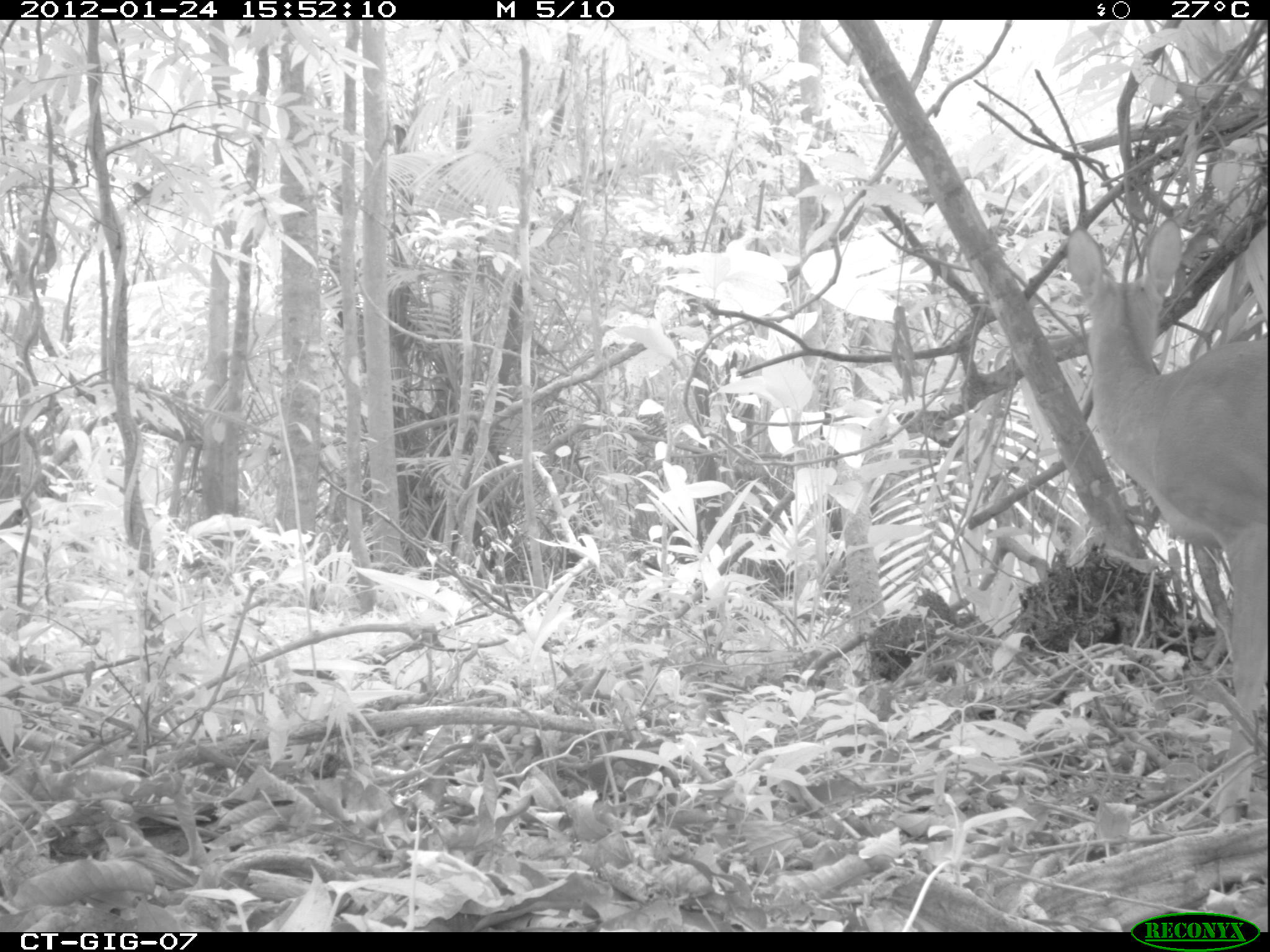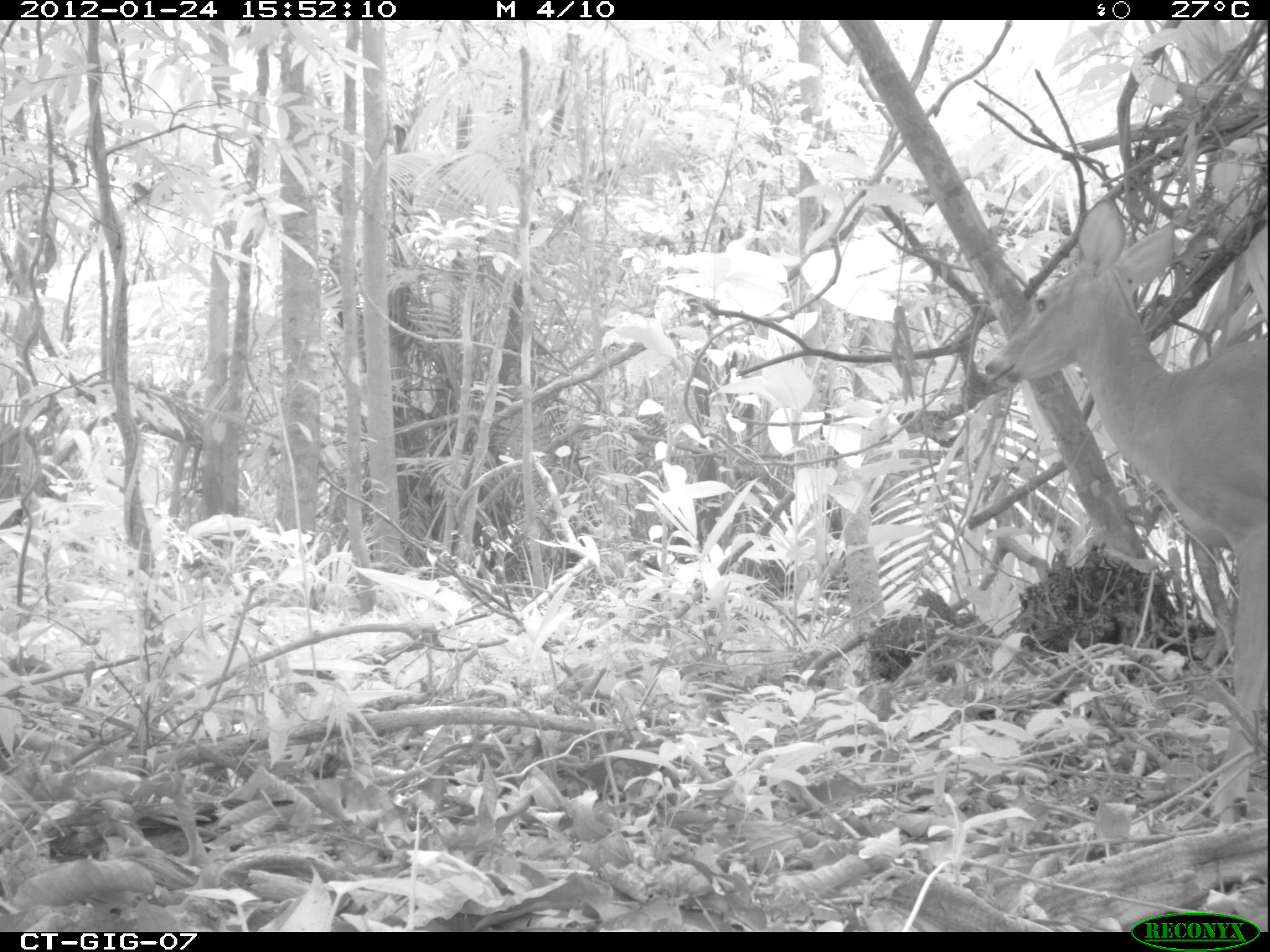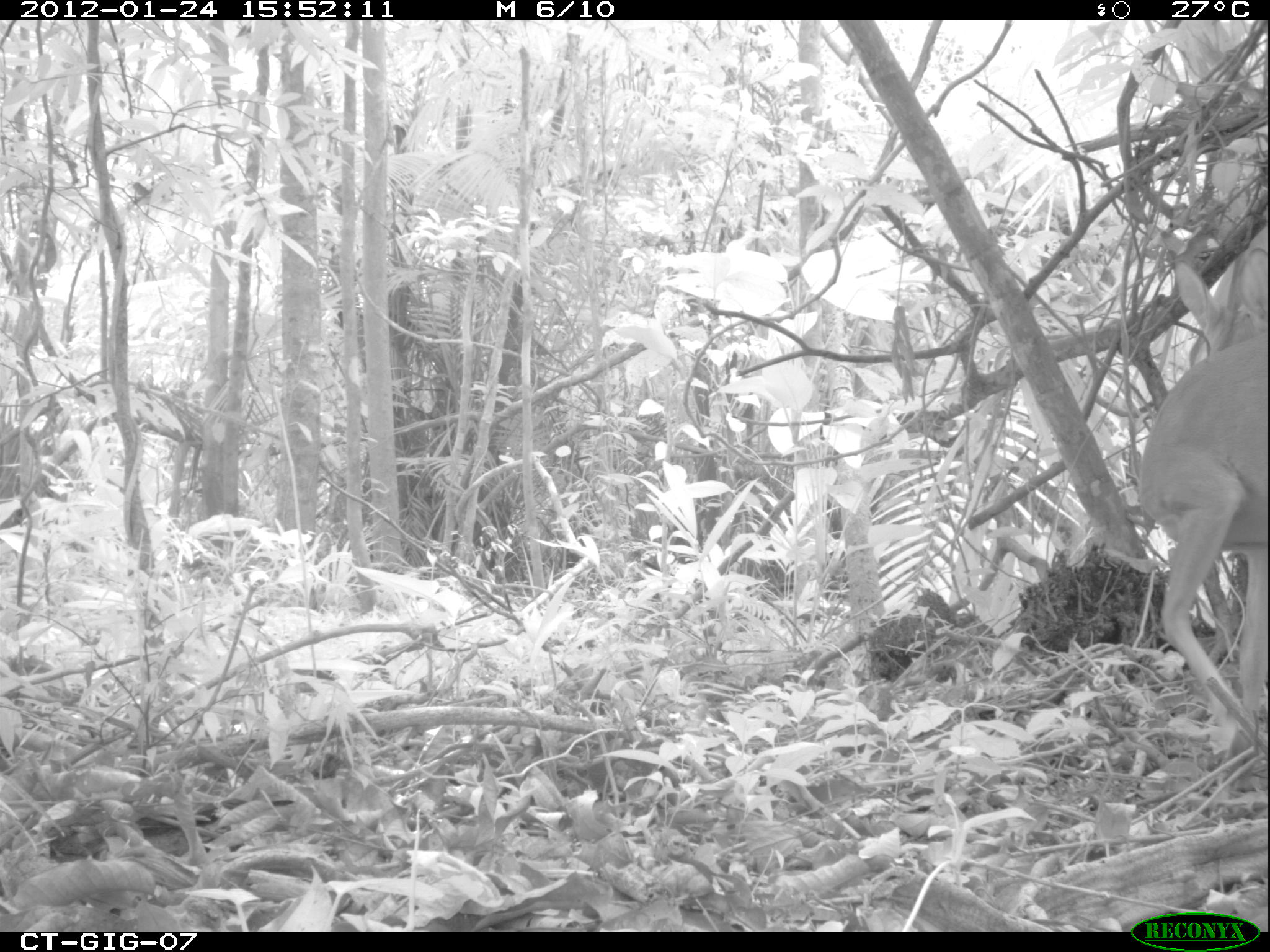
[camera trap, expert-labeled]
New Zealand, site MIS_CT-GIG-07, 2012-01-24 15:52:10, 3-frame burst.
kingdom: Animalia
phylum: Chordata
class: Mammalia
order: Artiodactyla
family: Cervidae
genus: Odocoileus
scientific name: Odocoileus virginianus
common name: white-tailed deer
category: white tailed deer